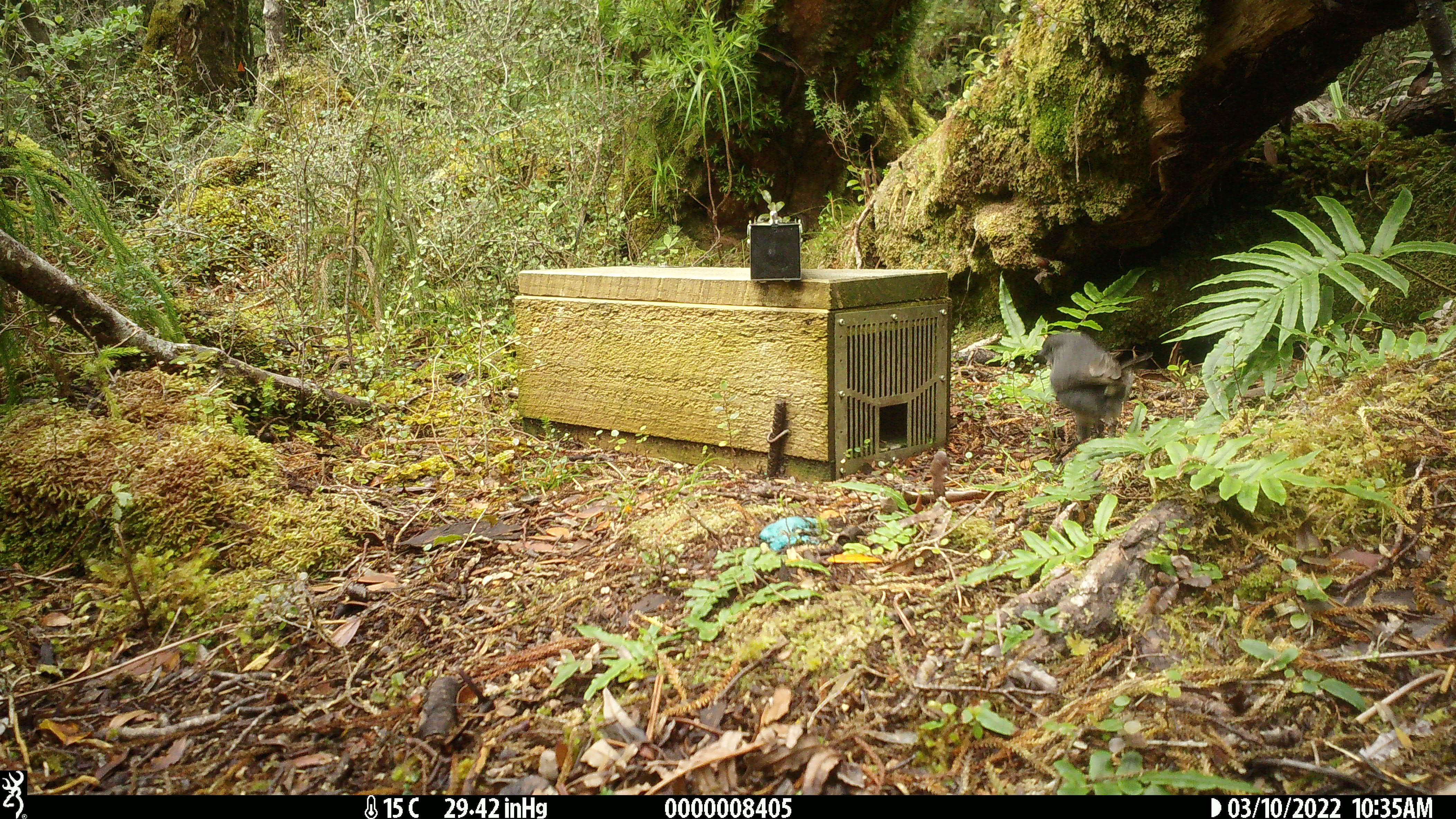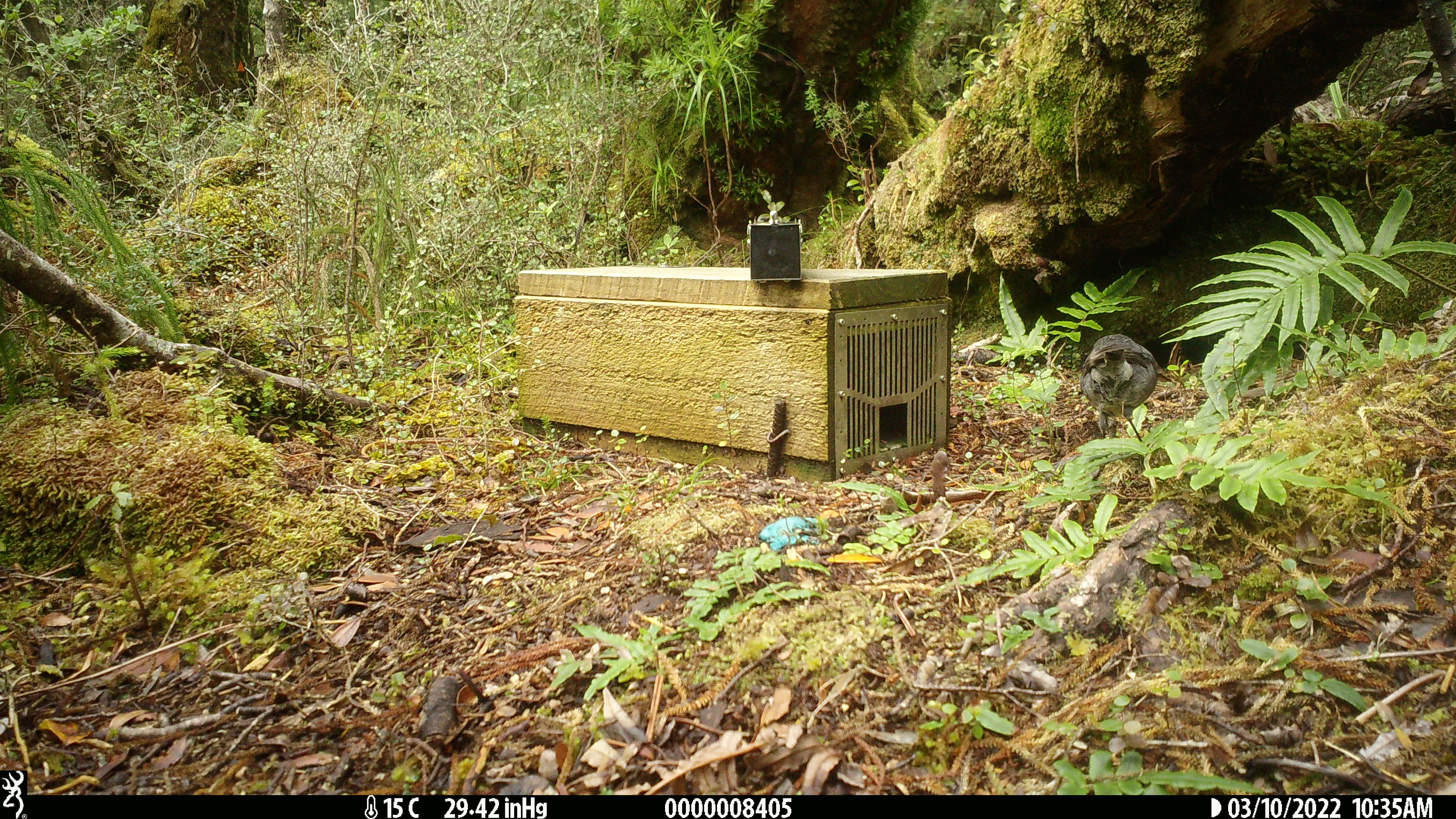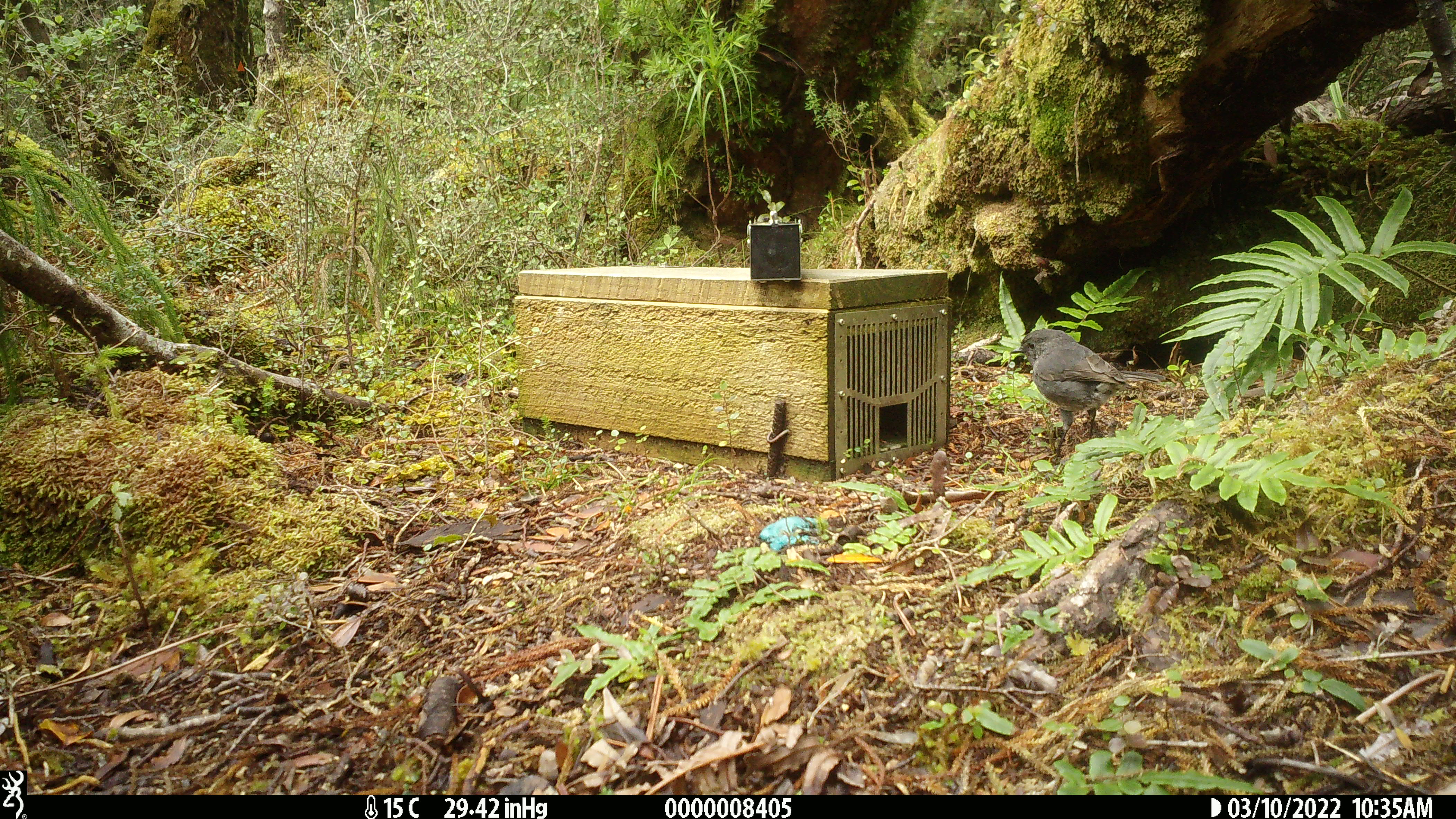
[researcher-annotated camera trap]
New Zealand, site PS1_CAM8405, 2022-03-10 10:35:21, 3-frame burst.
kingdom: Animalia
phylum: Chordata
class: Aves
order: Passeriformes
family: Petroicidae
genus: Petroica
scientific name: Petroica australis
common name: new zealand robin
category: robin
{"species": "robin (new zealand robin) (Petroica australis)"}